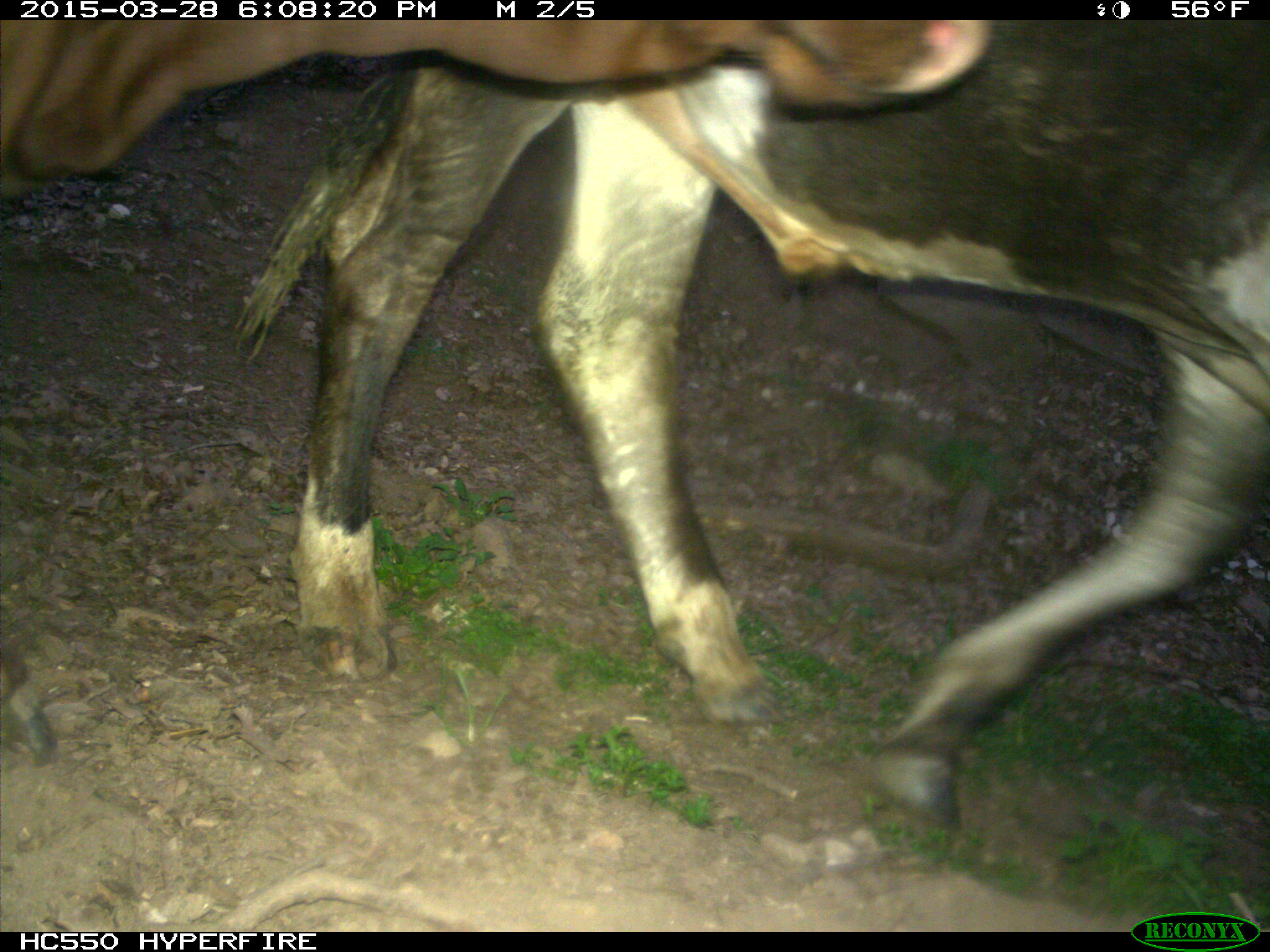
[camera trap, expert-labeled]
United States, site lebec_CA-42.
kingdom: Animalia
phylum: Chordata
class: Mammalia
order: Artiodactyla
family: Bovidae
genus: Bos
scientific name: Bos taurus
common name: domestic cow